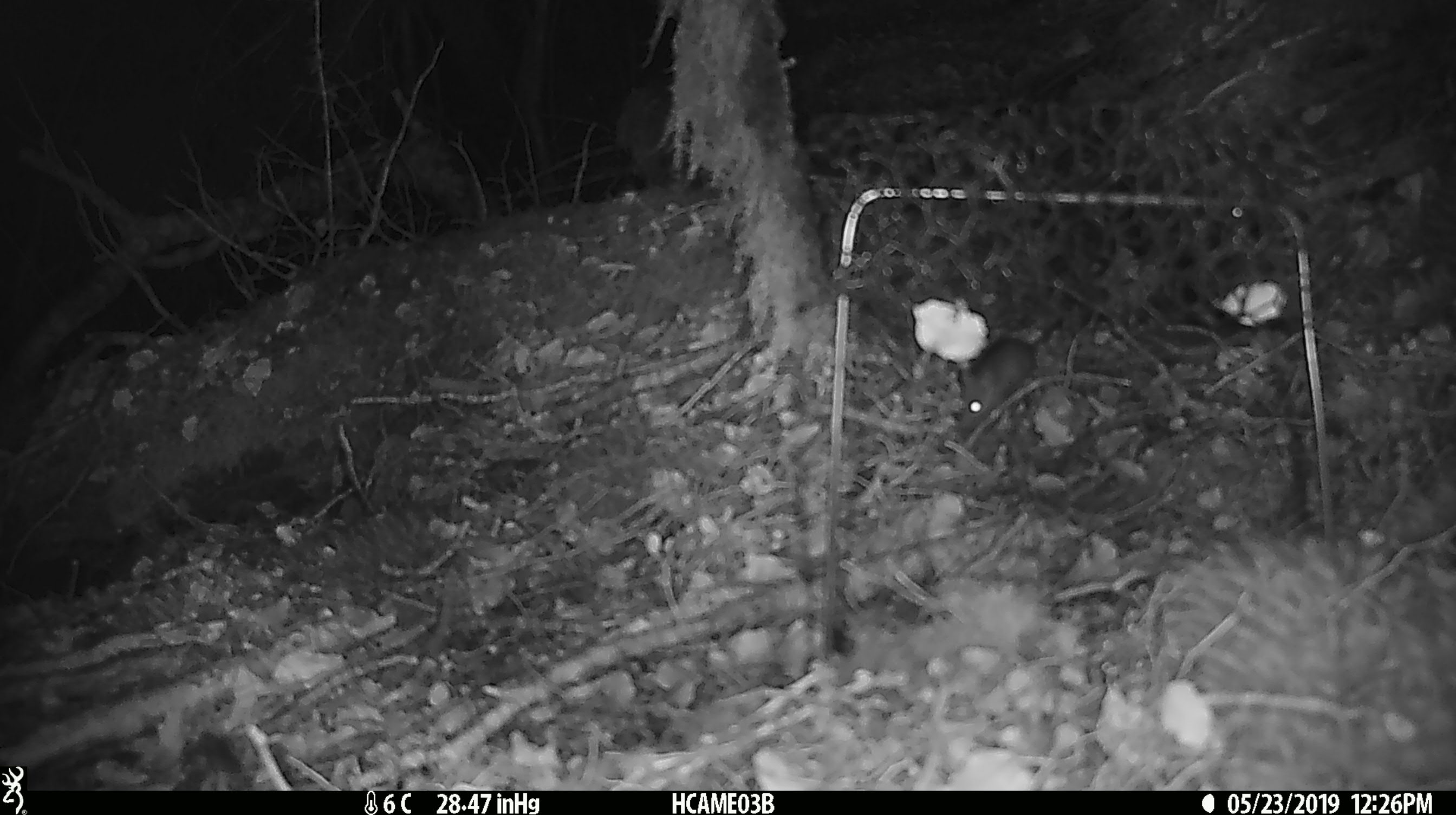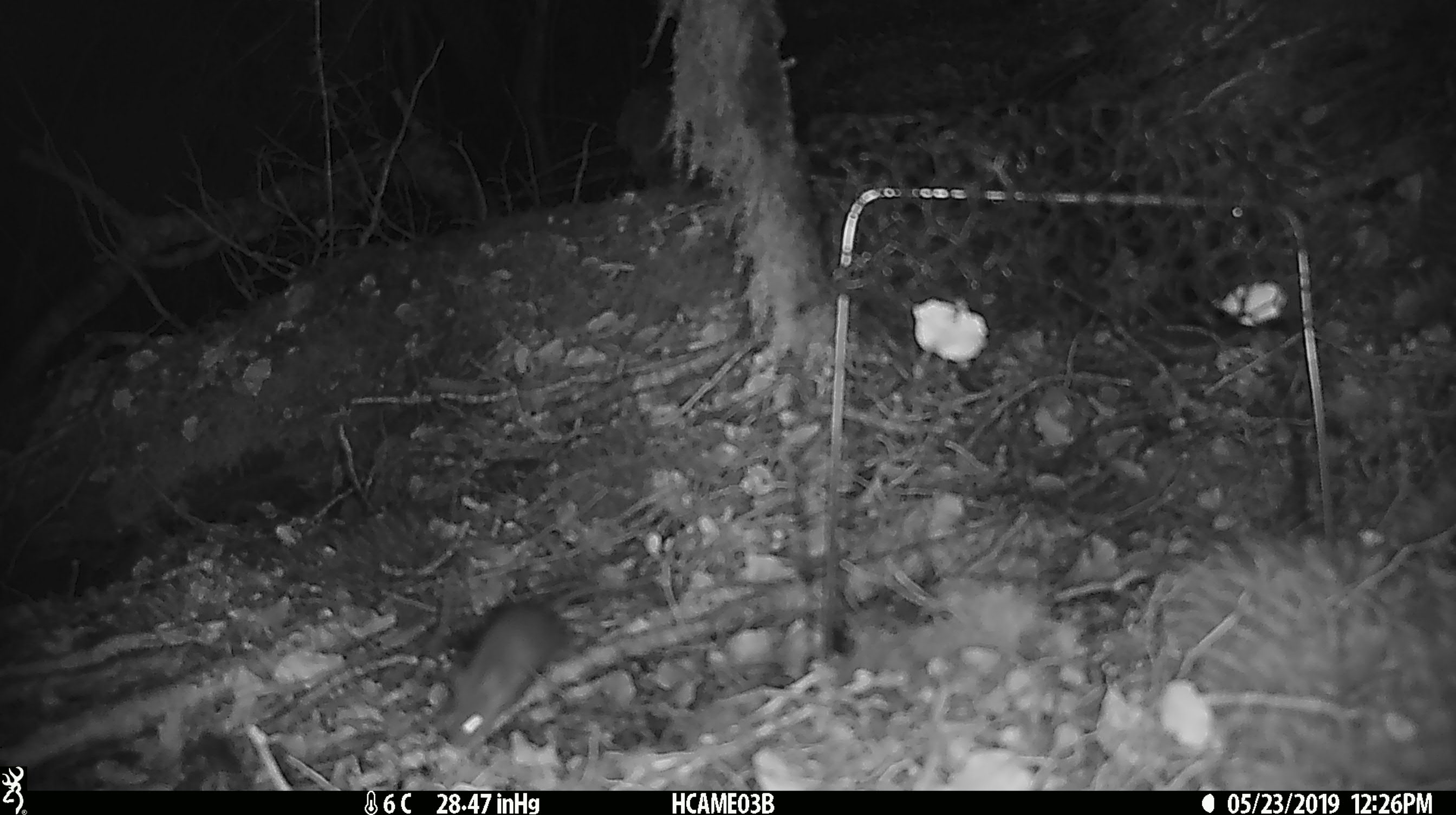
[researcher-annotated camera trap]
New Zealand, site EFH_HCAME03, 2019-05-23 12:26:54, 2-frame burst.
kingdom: Animalia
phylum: Chordata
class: Mammalia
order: Rodentia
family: Muridae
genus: Mus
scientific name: Mus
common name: mouse